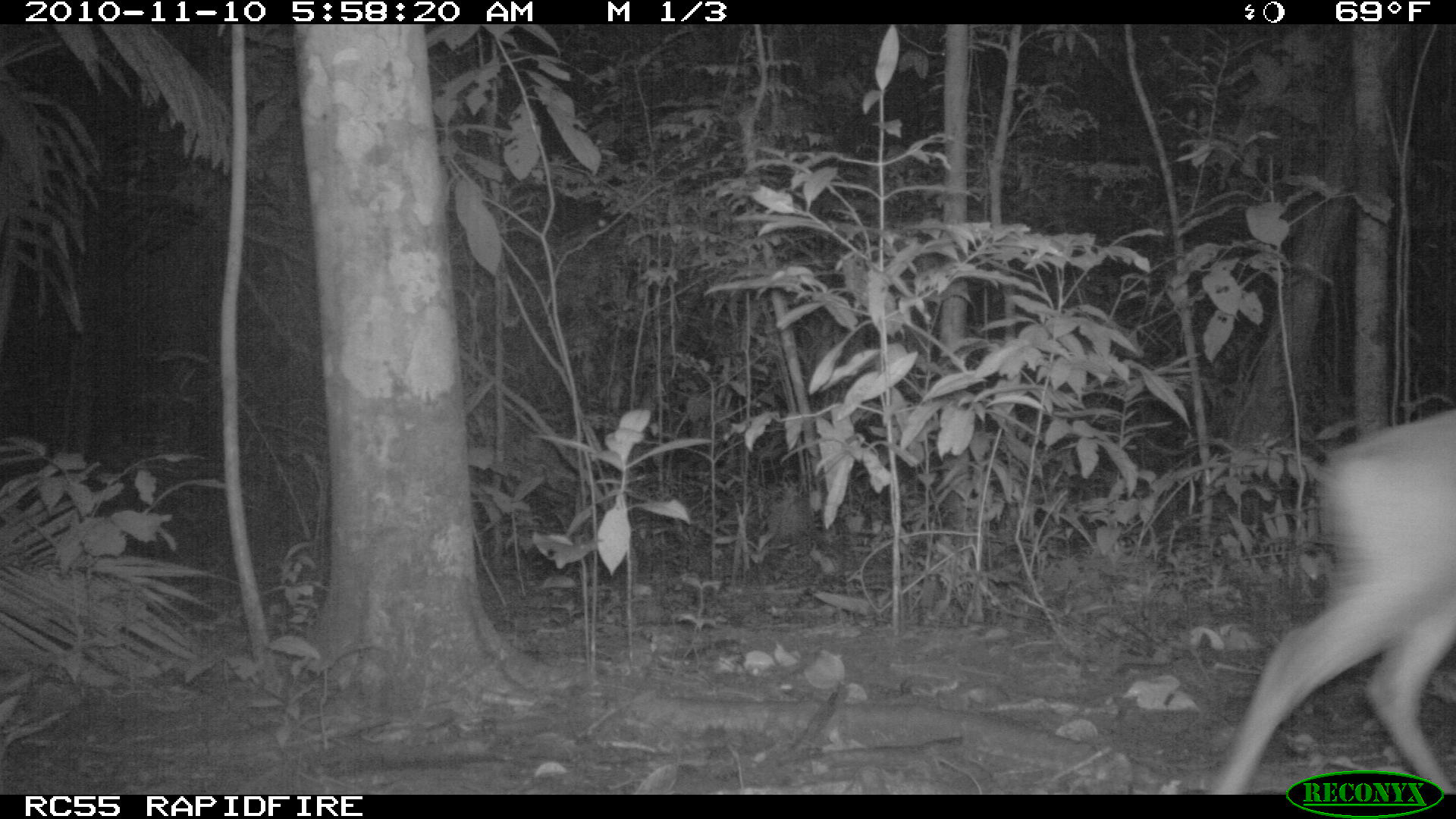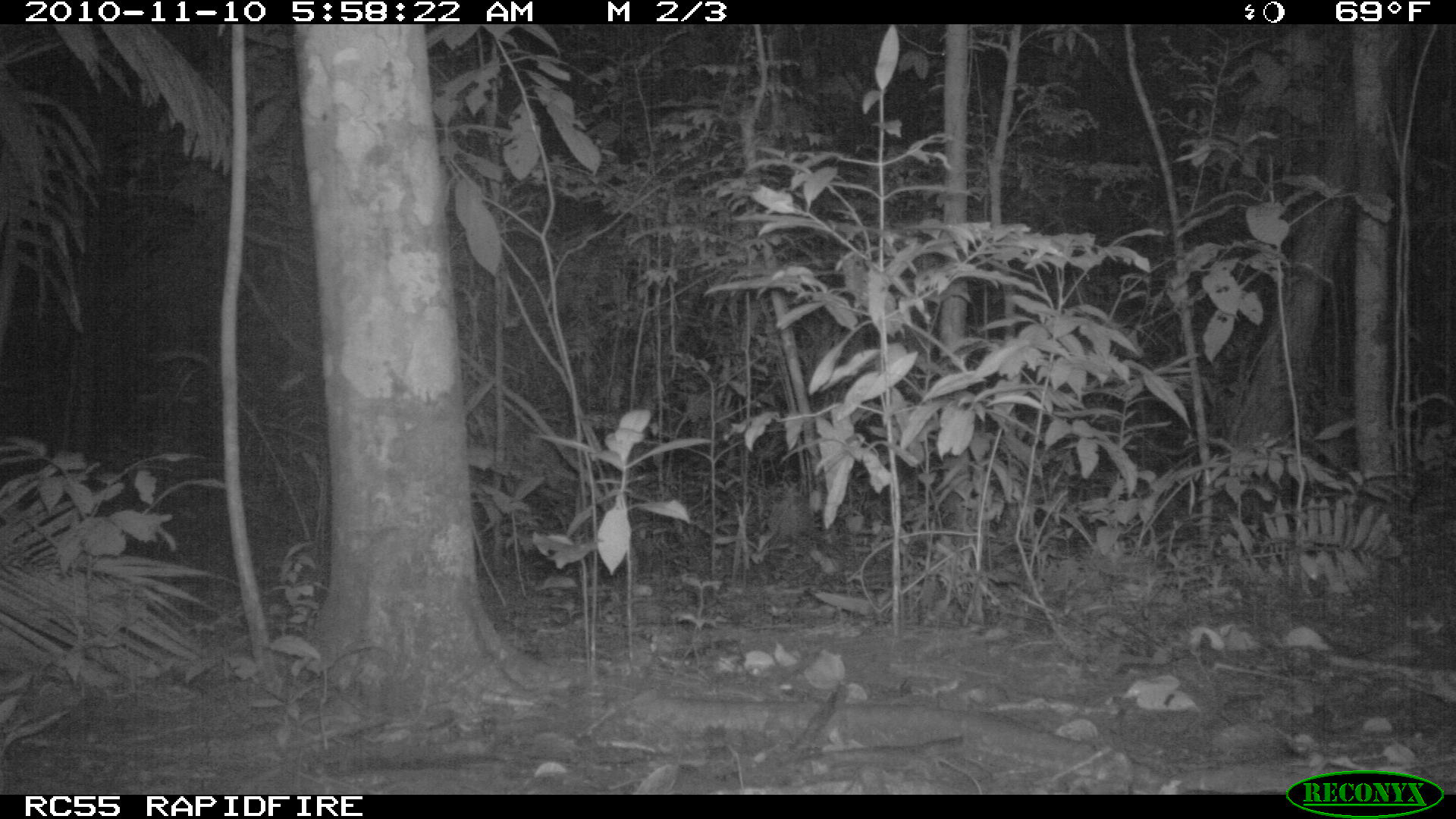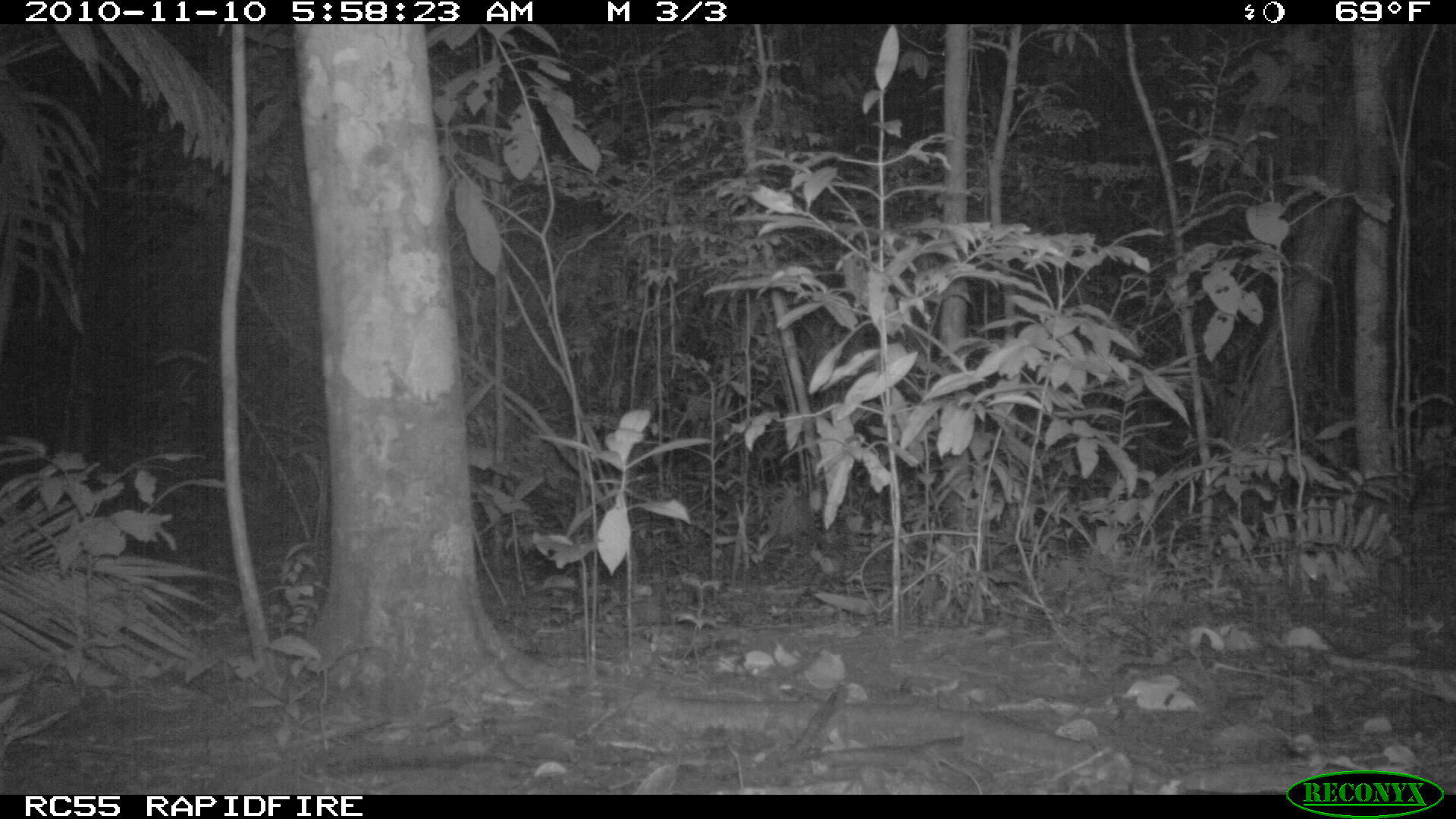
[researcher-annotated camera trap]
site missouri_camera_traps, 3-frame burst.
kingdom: Animalia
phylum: Chordata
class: Mammalia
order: Artiodactyla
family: Cervidae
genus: Odocoileus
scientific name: Odocoileus virginianus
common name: white-tailed deer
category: white tailed deer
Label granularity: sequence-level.